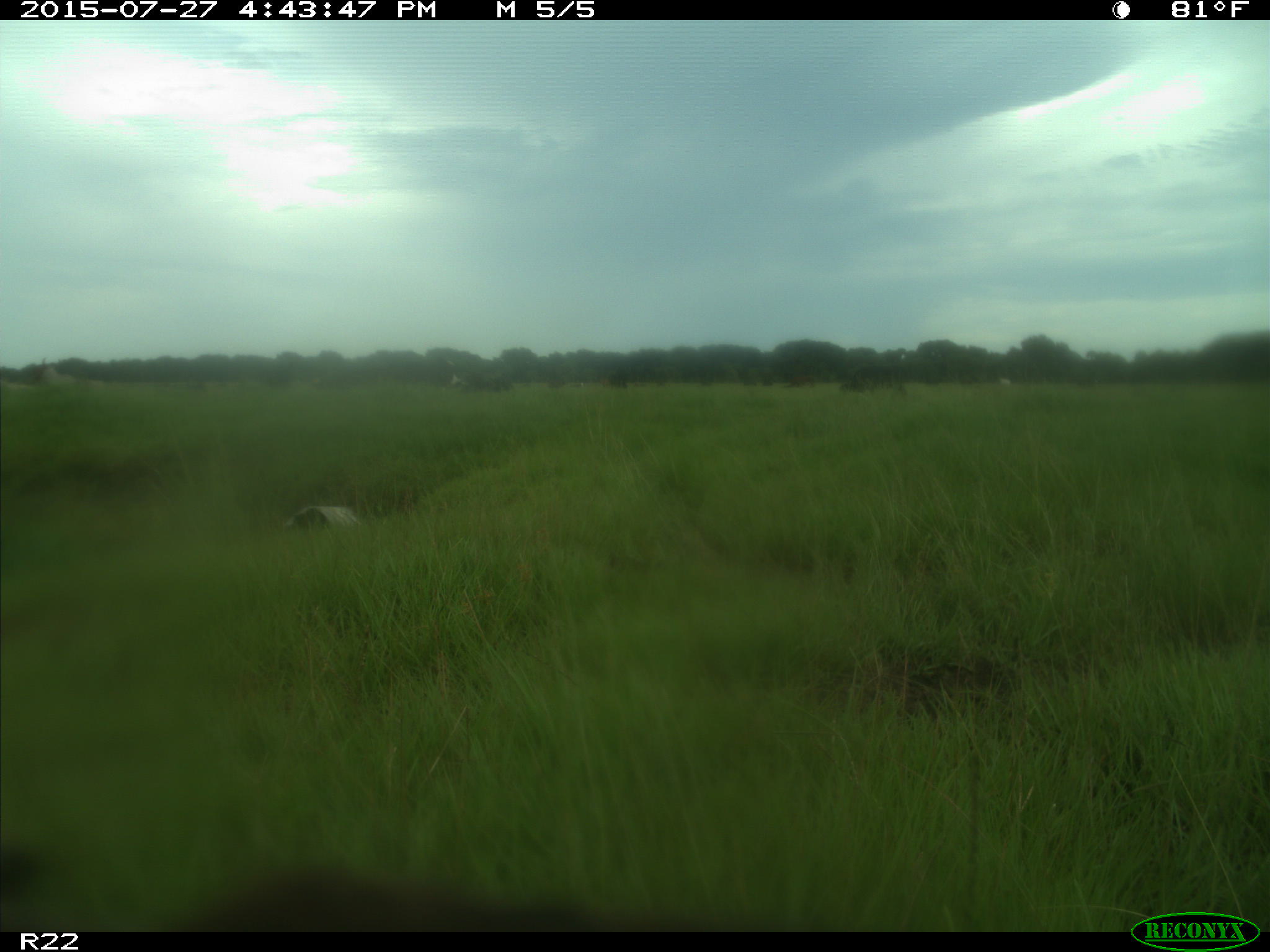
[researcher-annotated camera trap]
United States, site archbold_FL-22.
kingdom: Animalia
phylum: Chordata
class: Mammalia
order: Artiodactyla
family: Bovidae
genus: Bos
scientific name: Bos taurus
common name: domestic cow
Bos taurus (domestic cow).